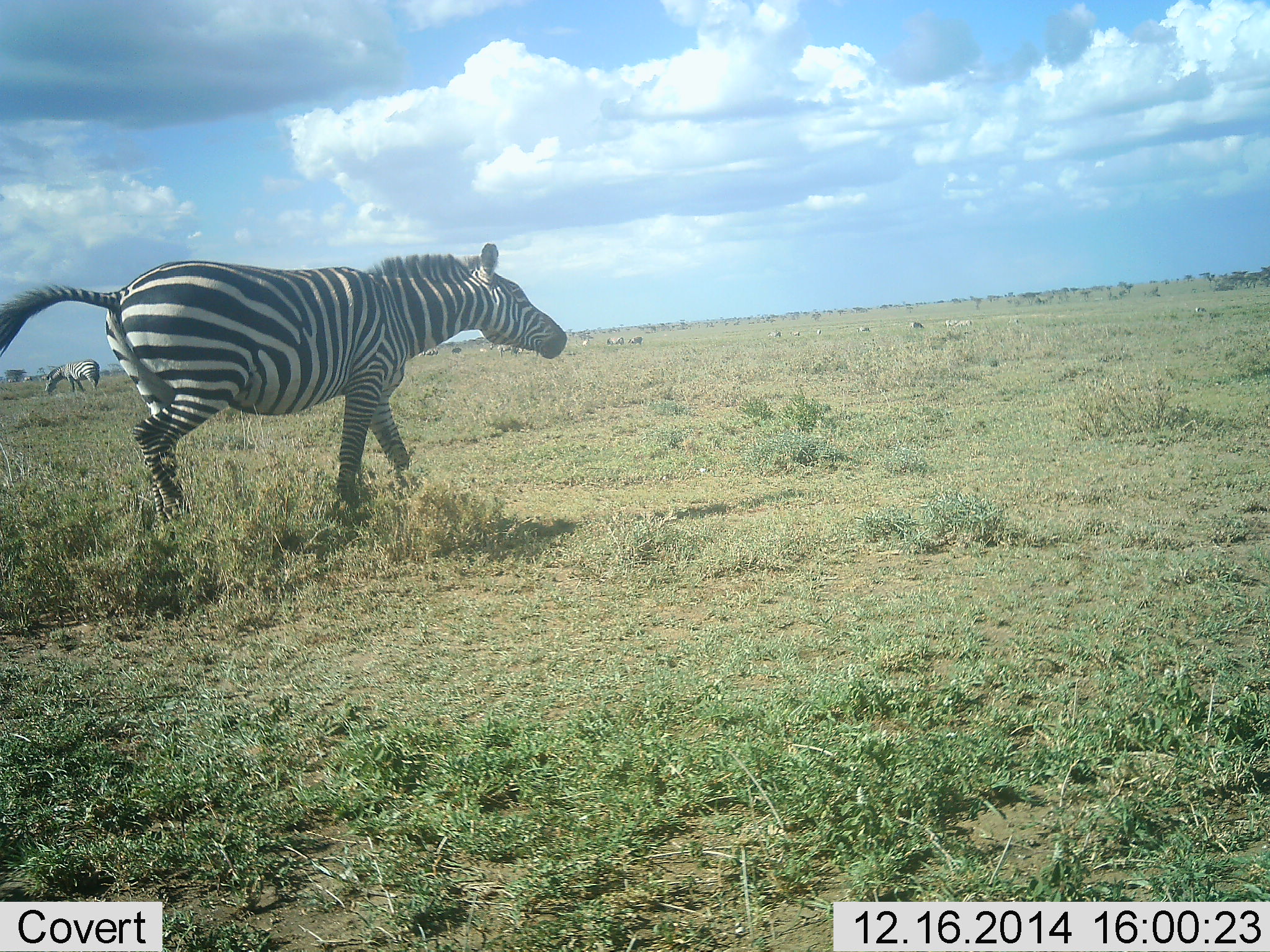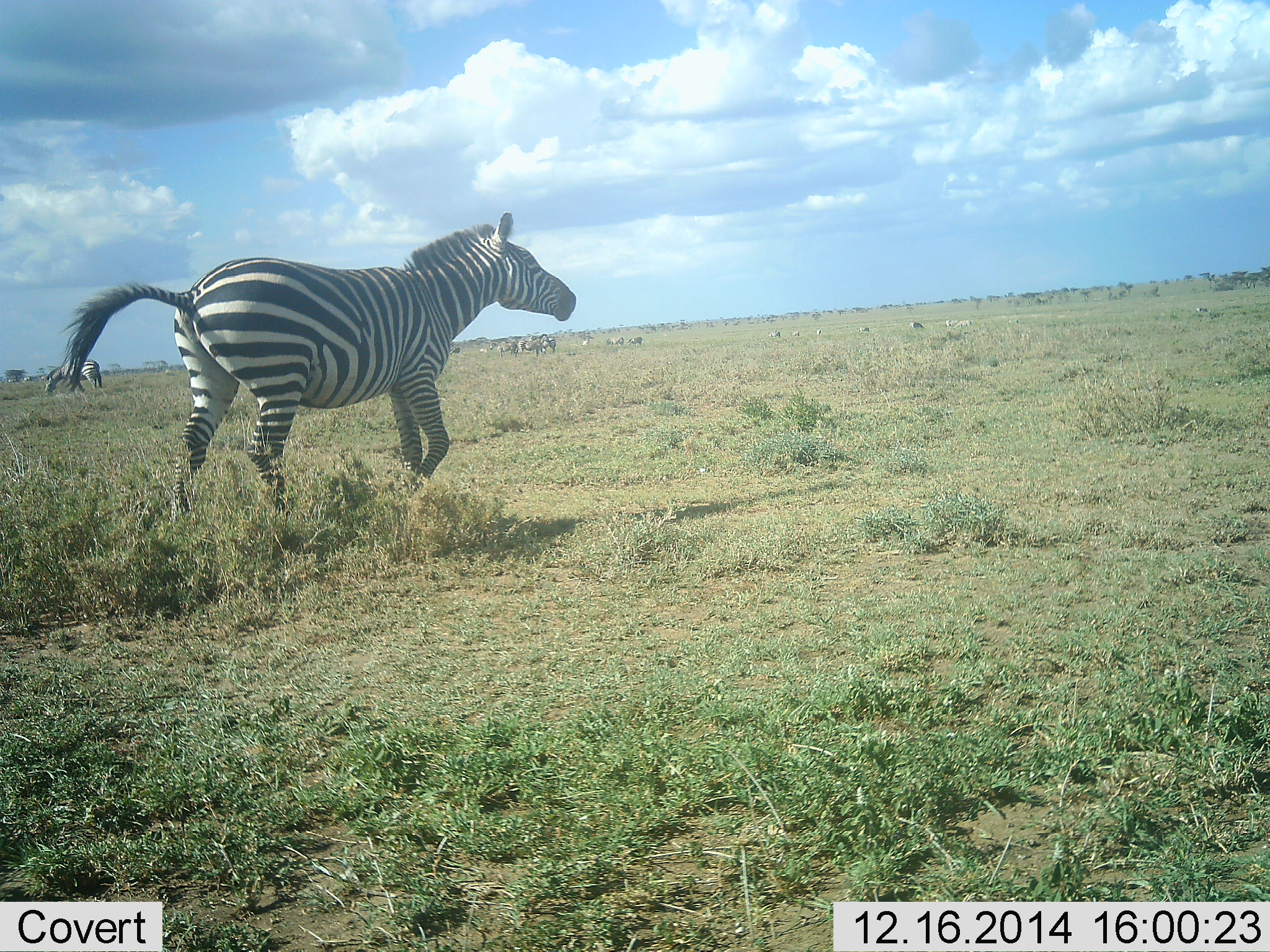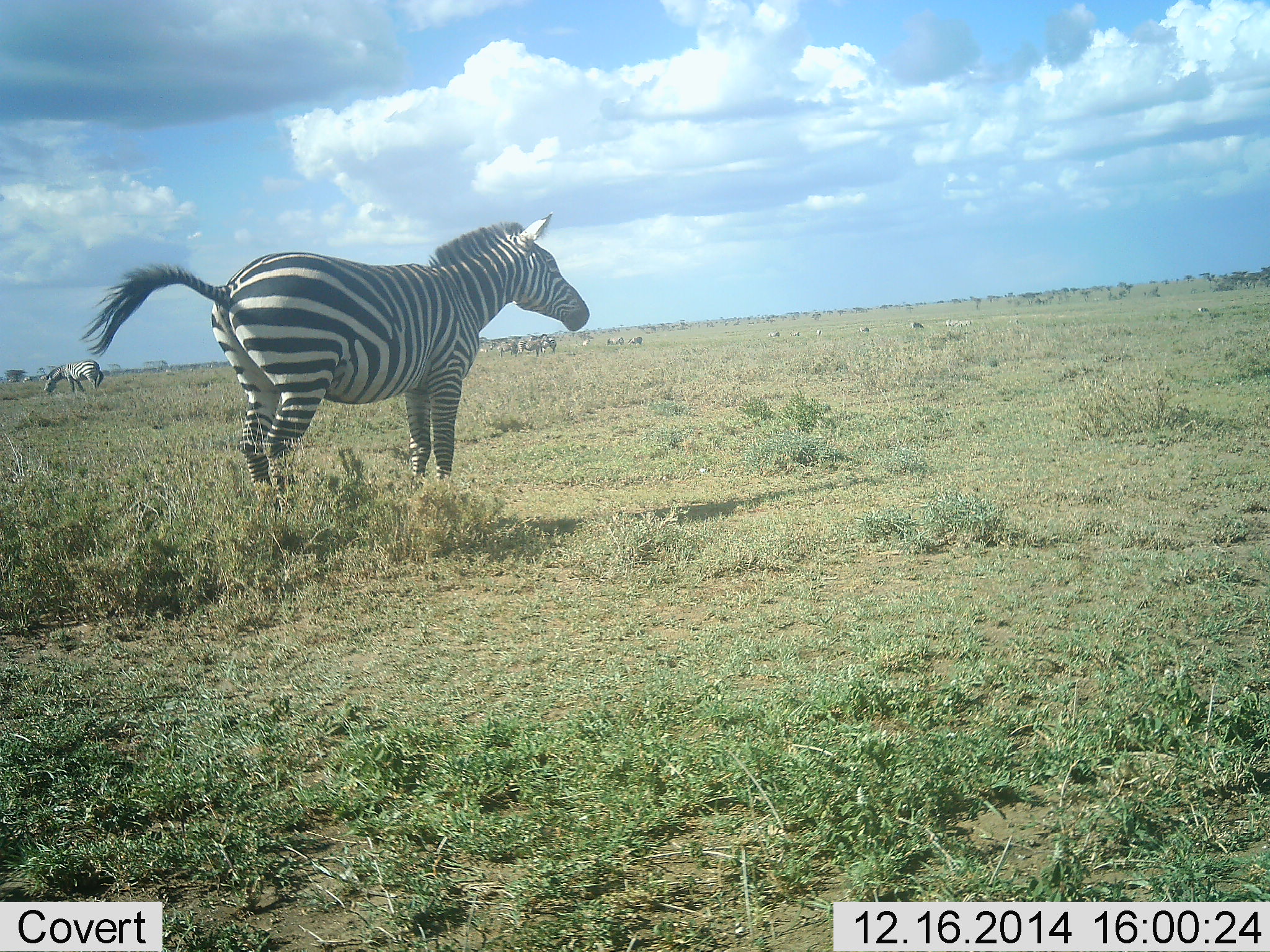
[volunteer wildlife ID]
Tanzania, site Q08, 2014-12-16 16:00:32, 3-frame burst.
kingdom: Animalia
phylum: Chordata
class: Mammalia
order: Perissodactyla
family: Equidae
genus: Equus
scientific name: Equus quagga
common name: plains zebra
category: zebra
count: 2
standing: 40%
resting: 0%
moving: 100%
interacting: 0%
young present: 0%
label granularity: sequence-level